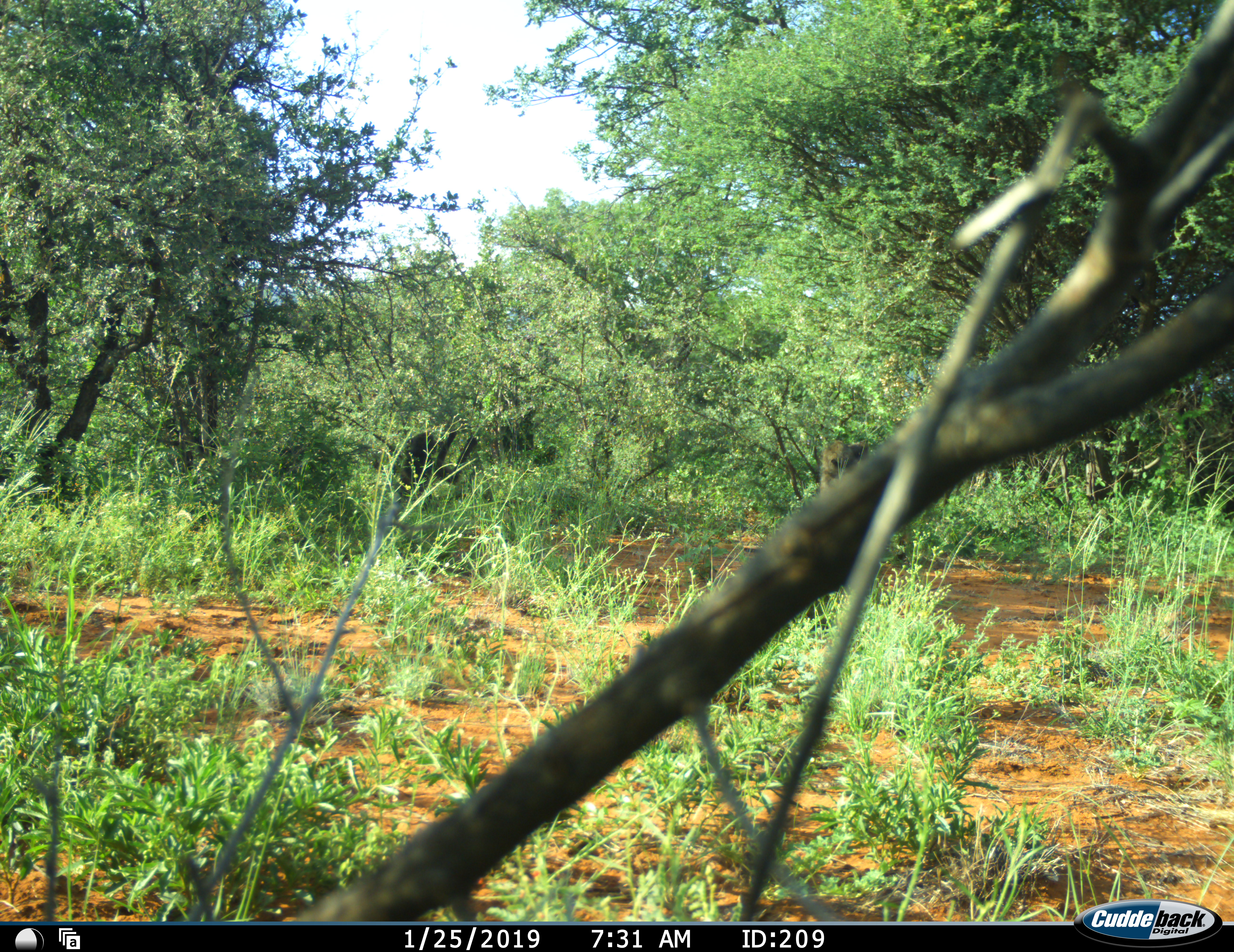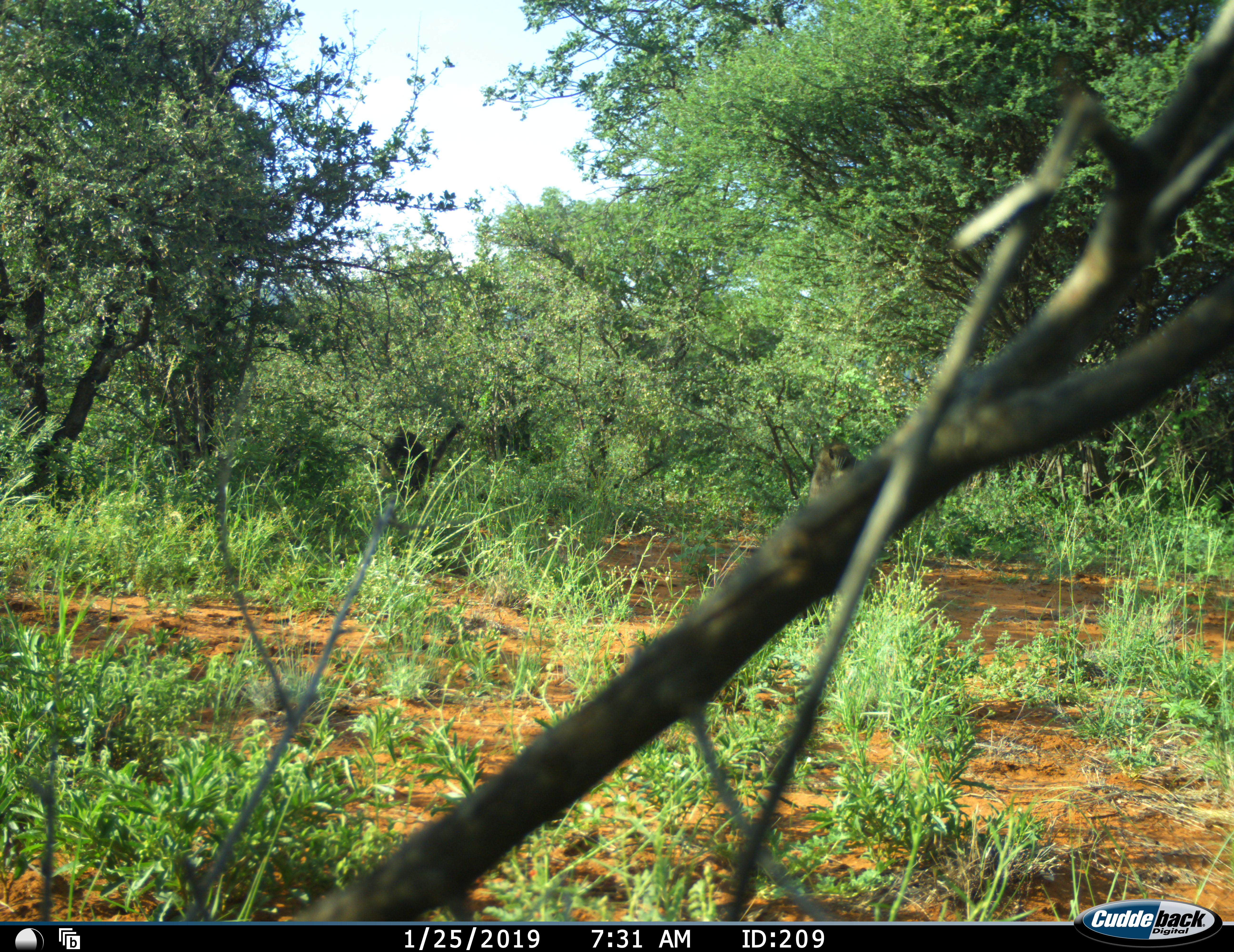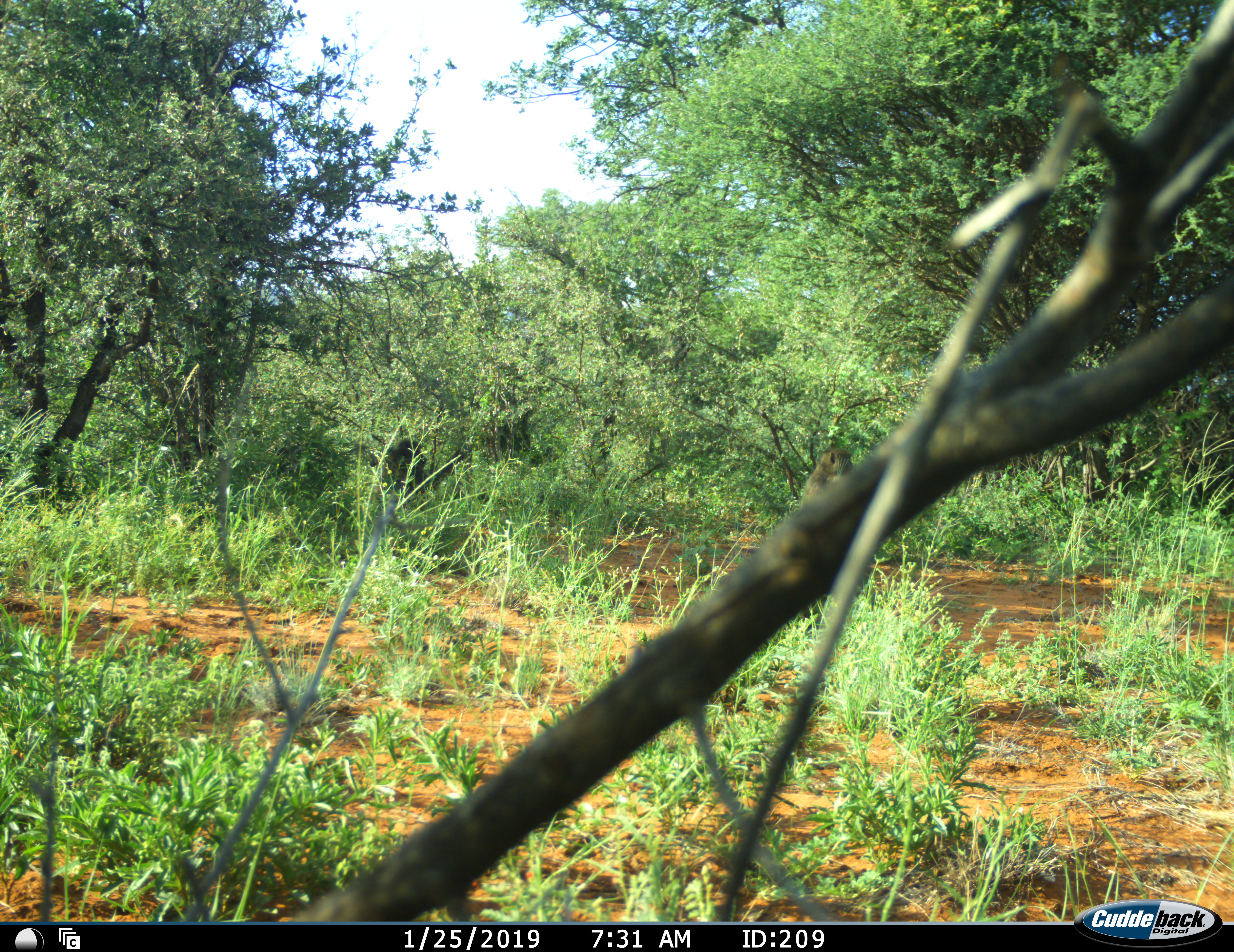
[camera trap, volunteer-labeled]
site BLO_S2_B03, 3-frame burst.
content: unidentified animal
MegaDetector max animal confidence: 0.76